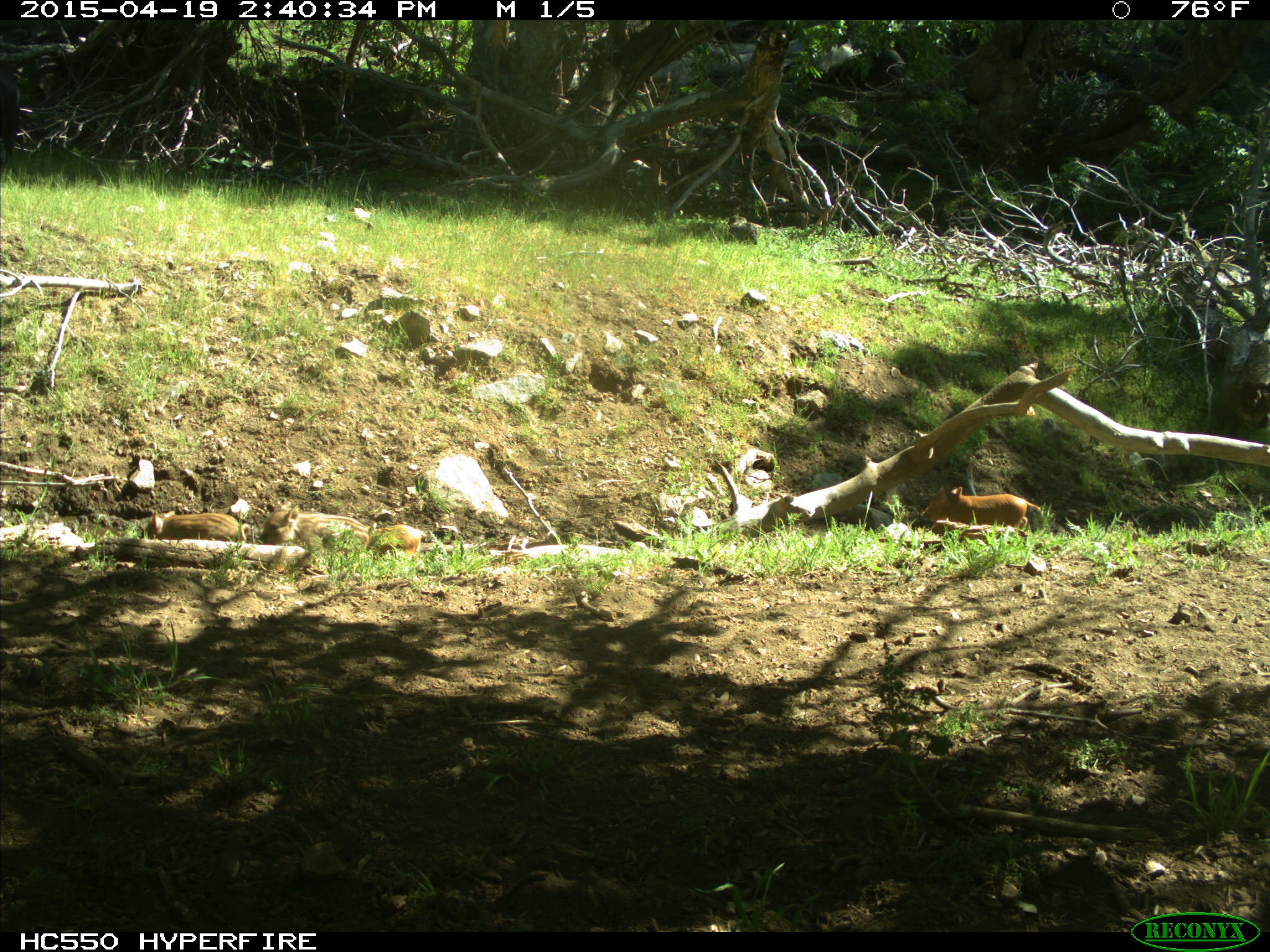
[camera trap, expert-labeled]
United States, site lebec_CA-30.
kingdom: Animalia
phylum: Chordata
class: Mammalia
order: Artiodactyla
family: Suidae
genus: Sus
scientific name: Sus scrofa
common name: wild boar